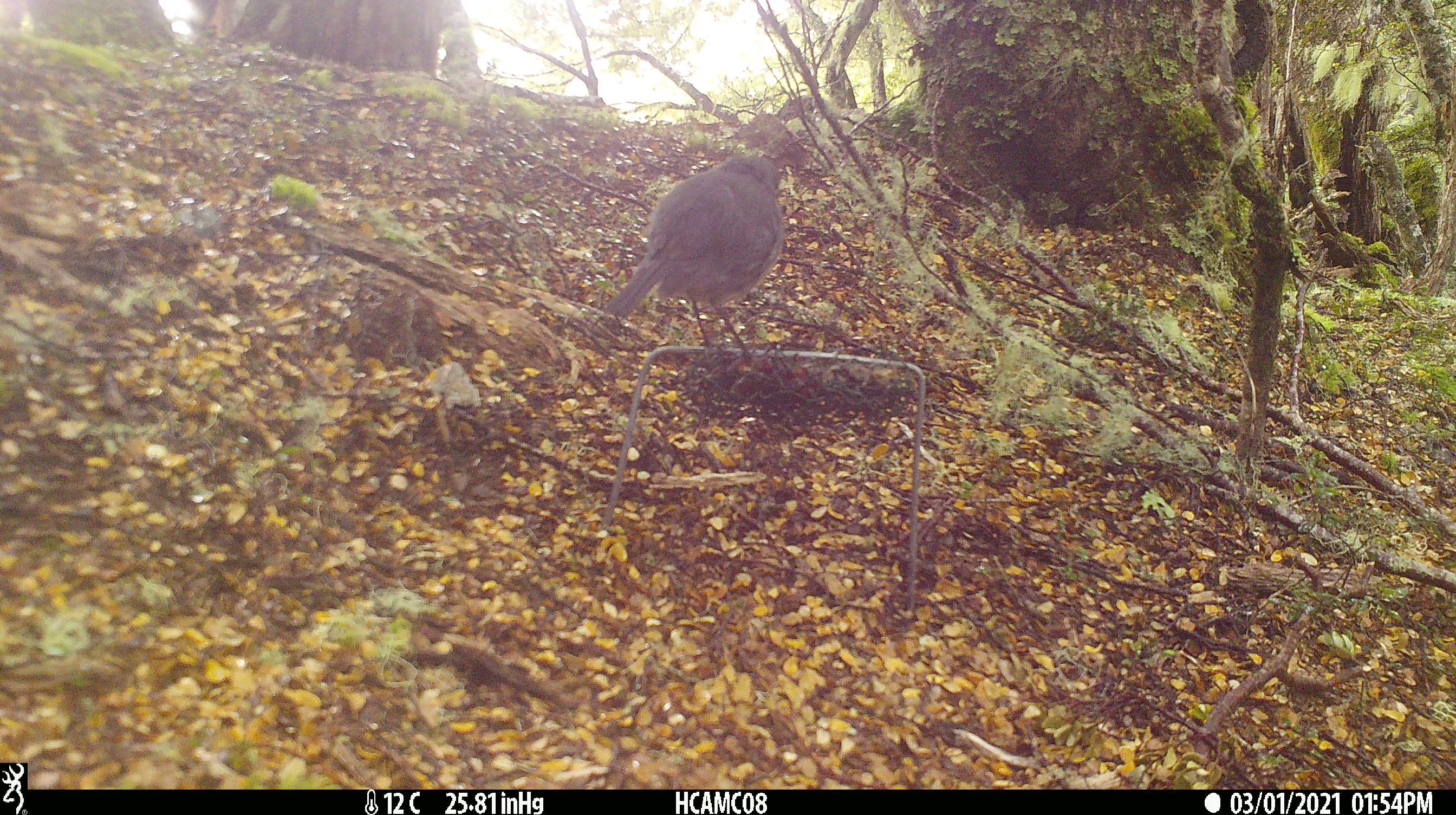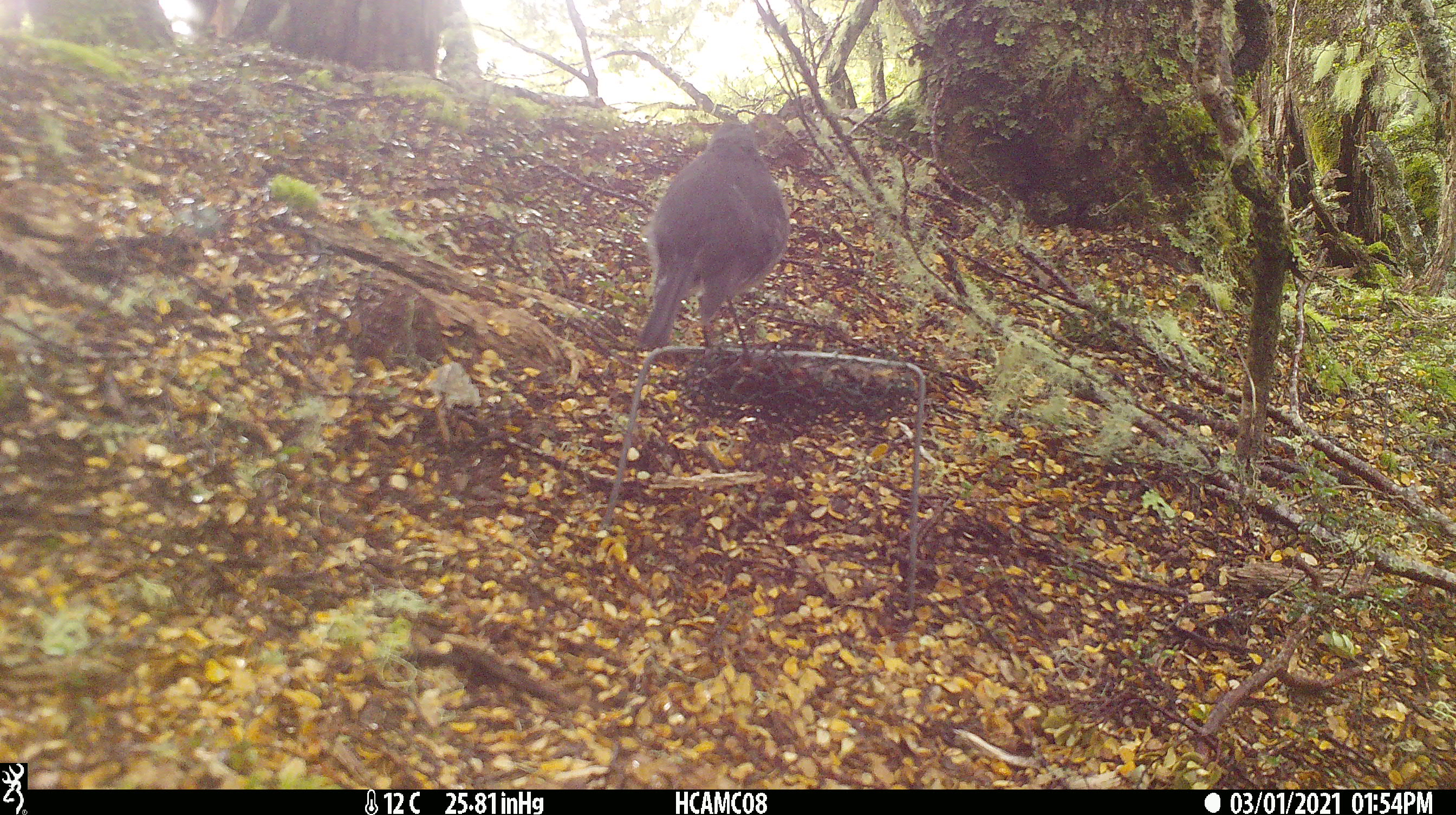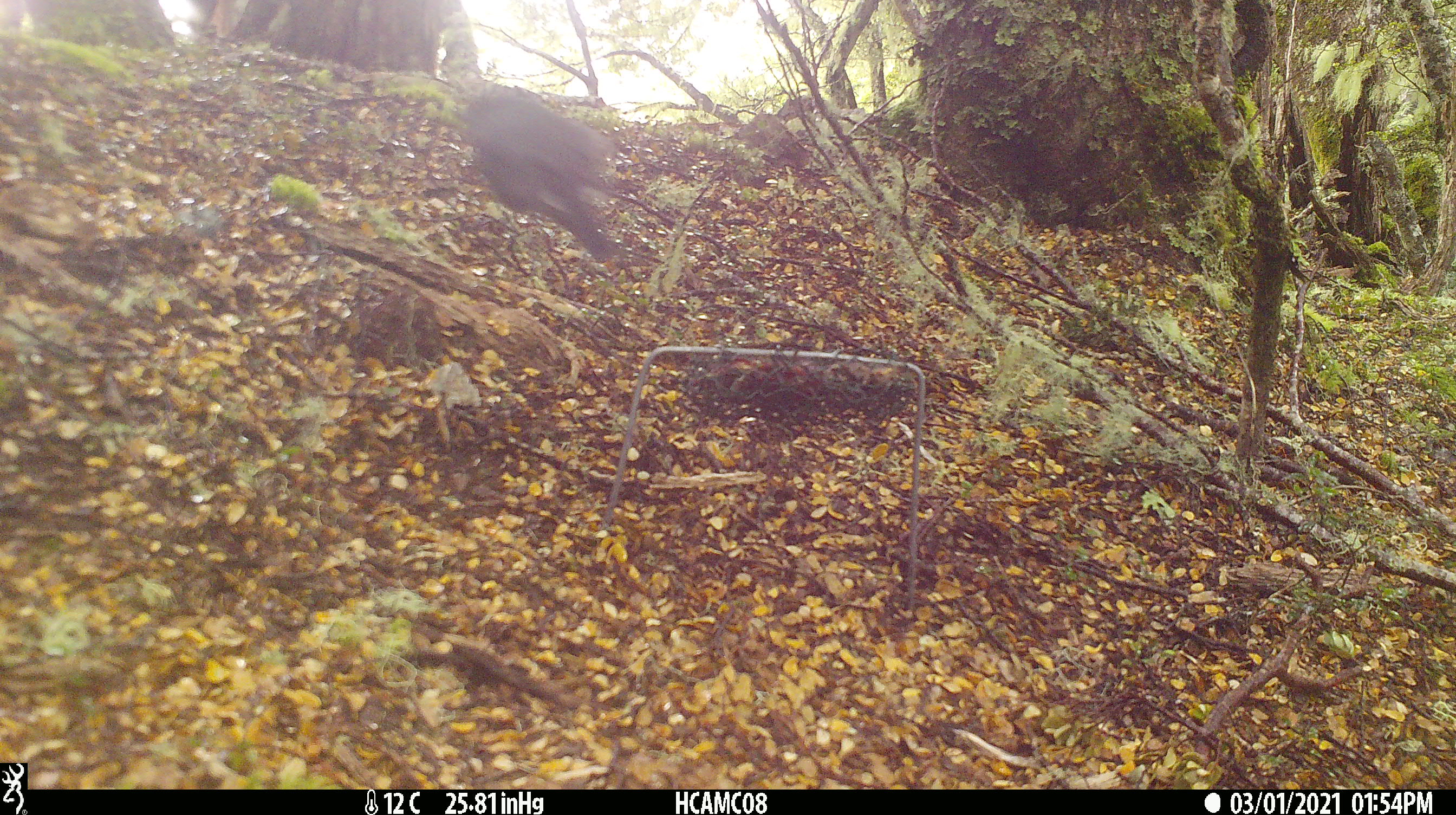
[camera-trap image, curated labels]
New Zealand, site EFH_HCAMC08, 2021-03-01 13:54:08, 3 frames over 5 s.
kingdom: Animalia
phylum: Chordata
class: Aves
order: Passeriformes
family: Petroicidae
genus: Petroica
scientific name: Petroica australis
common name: new zealand robin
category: robin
Robin (new zealand robin) (Petroica australis).